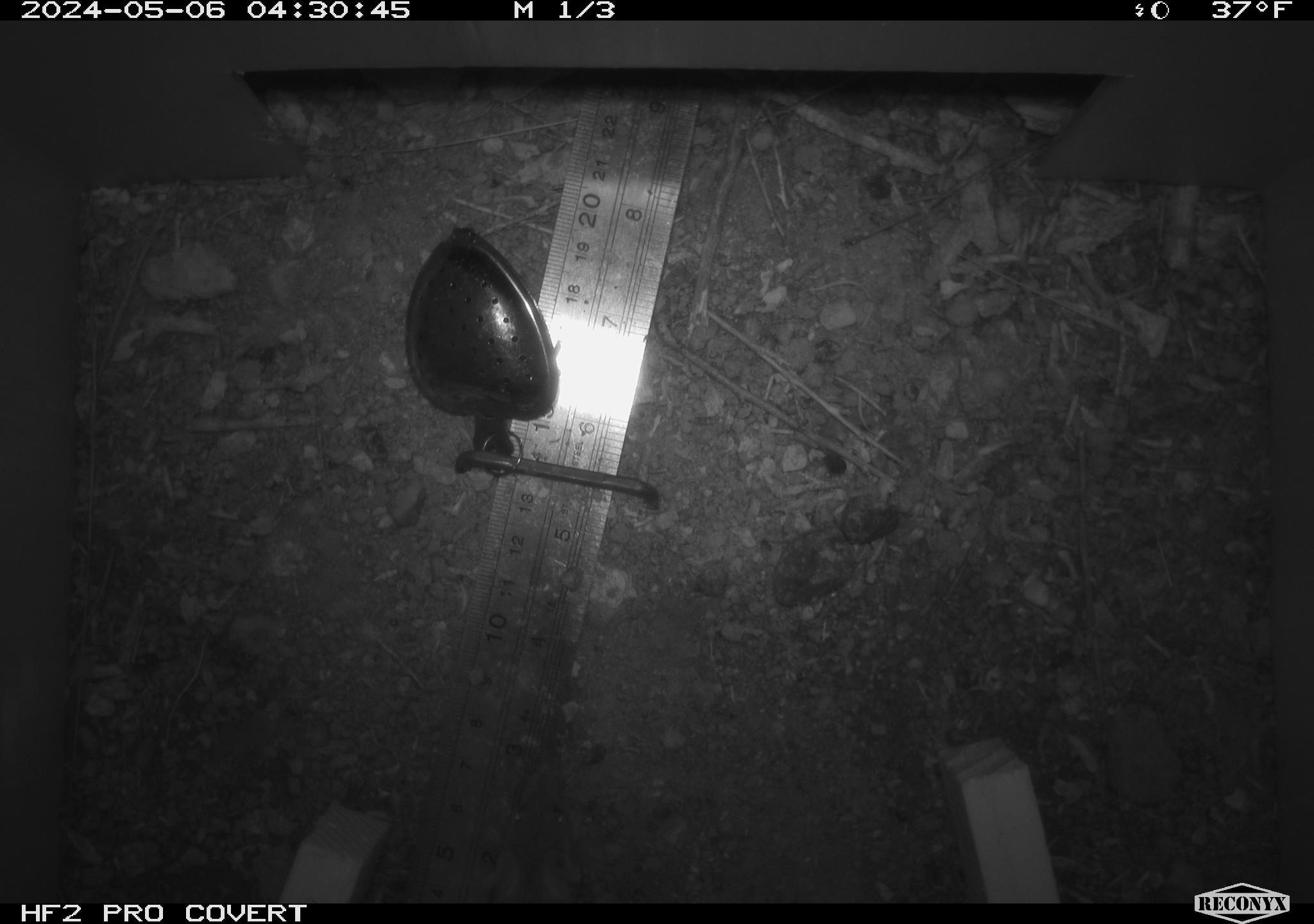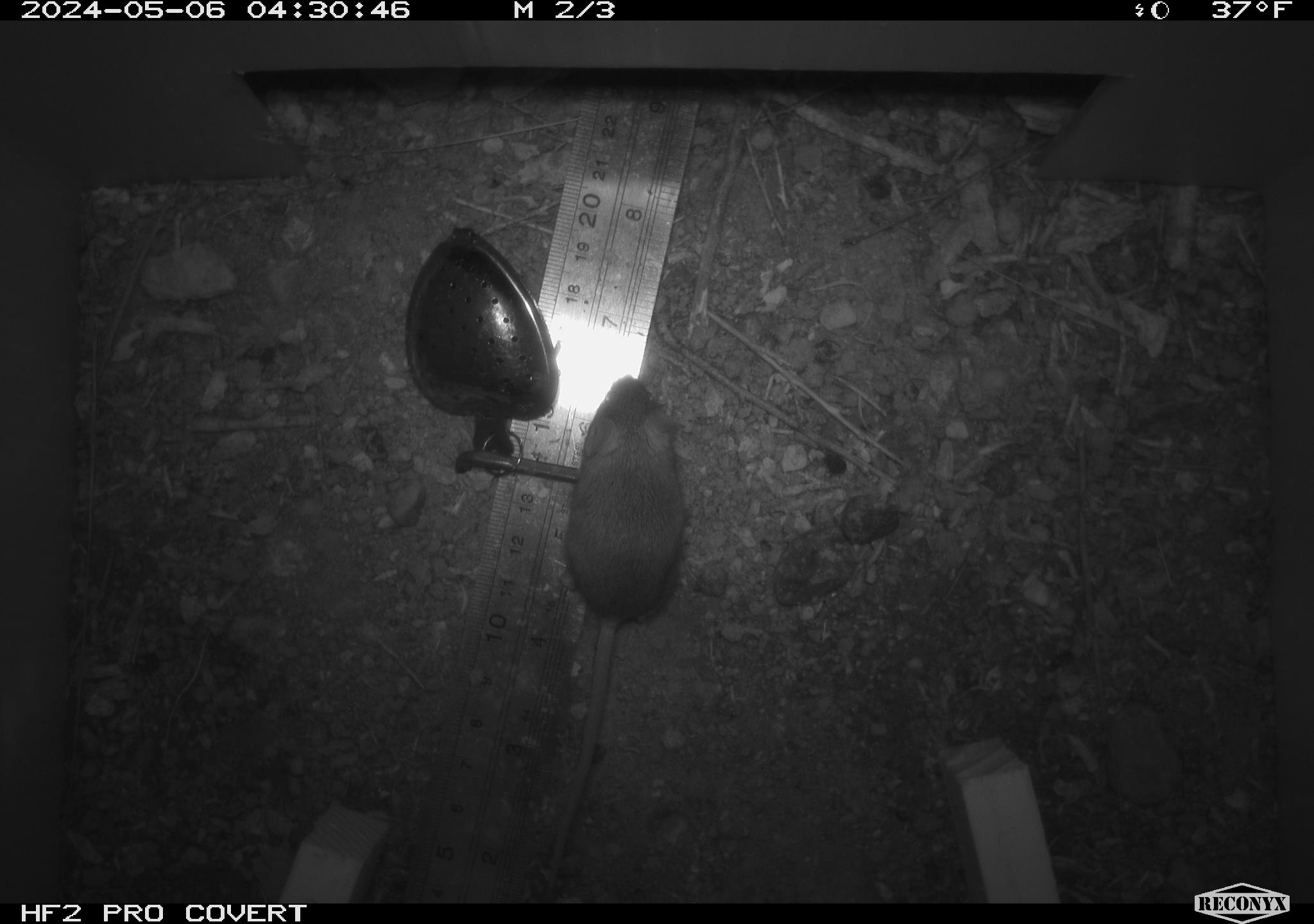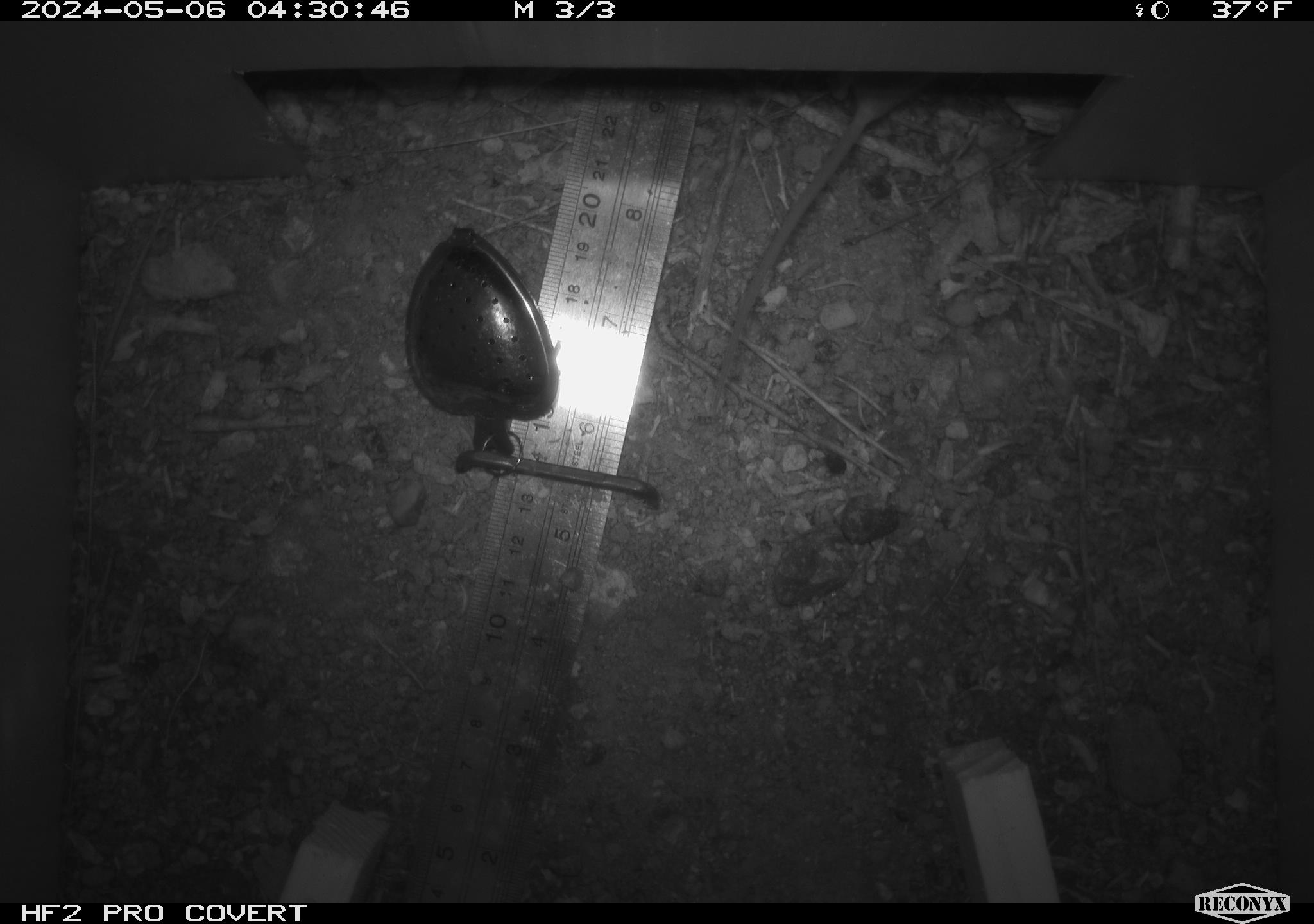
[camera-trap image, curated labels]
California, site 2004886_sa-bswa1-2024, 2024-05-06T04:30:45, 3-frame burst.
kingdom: Animalia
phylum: Chordata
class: Mammalia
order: Rodentia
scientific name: Rodentia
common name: mouse species